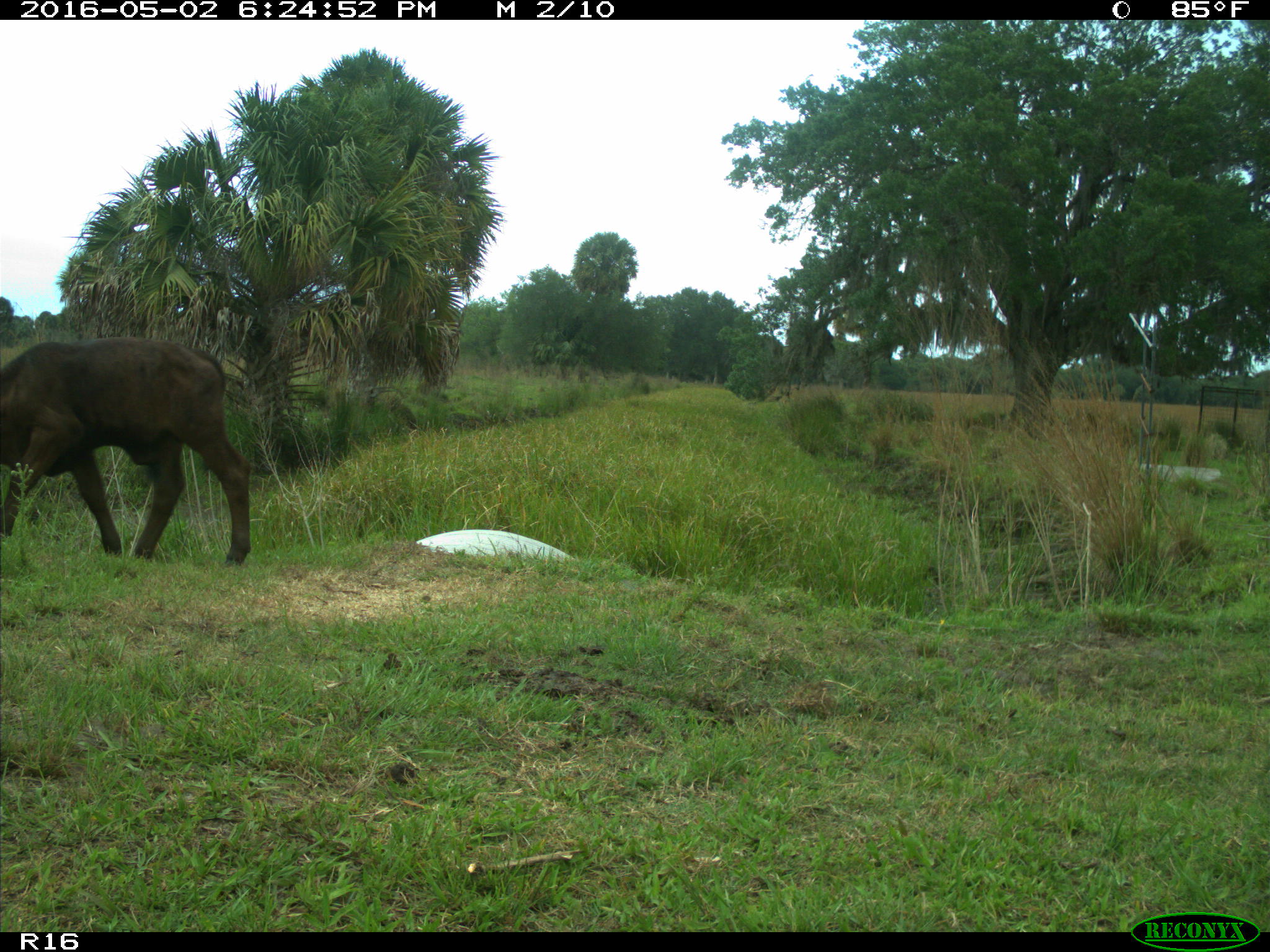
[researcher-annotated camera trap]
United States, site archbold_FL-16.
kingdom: Animalia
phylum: Chordata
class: Mammalia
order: Artiodactyla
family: Bovidae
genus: Bos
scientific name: Bos taurus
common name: domestic cow